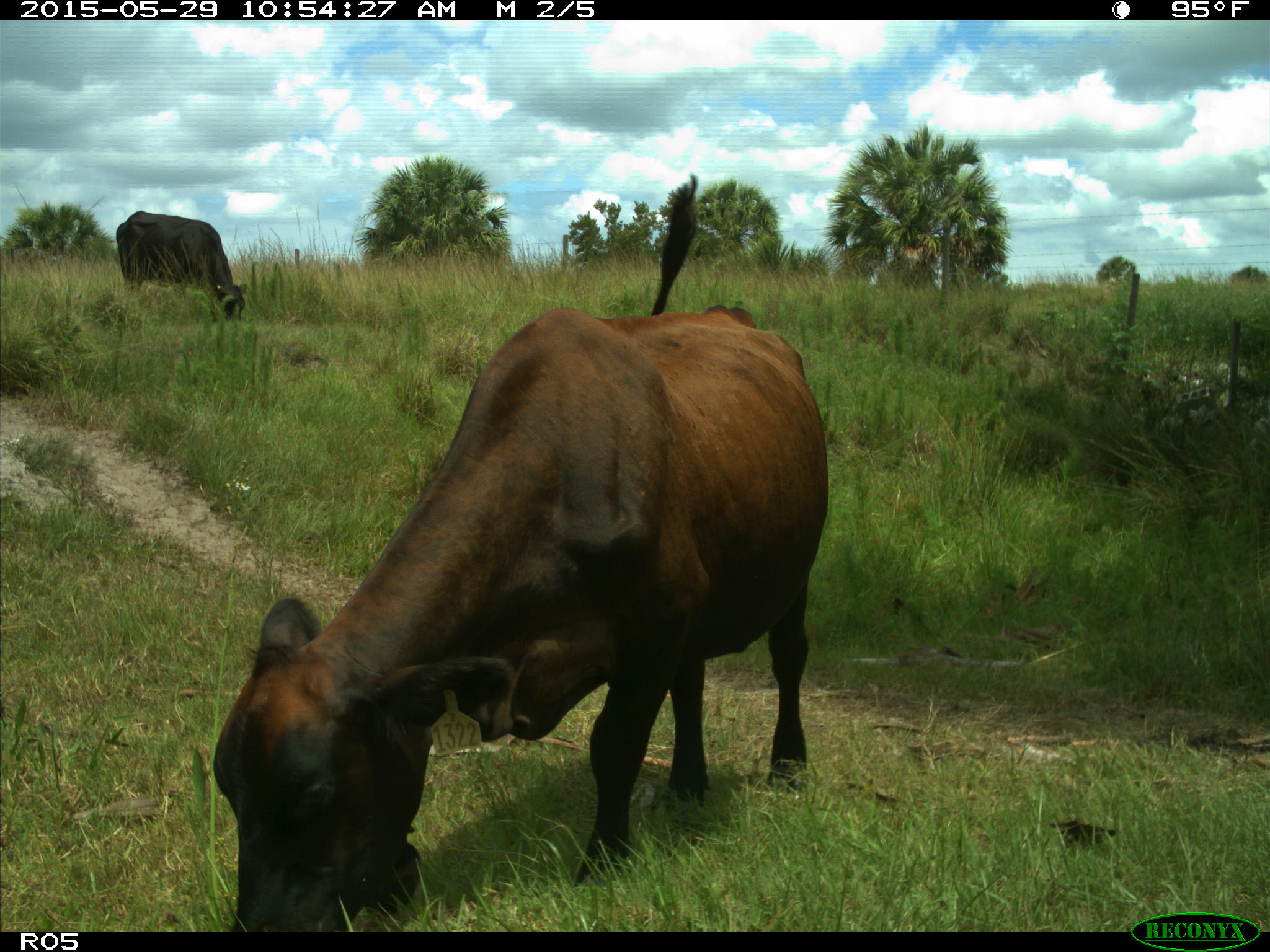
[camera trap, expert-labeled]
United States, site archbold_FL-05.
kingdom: Animalia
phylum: Chordata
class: Mammalia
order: Artiodactyla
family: Bovidae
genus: Bos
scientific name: Bos taurus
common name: domestic cow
Bos taurus (domestic cow).